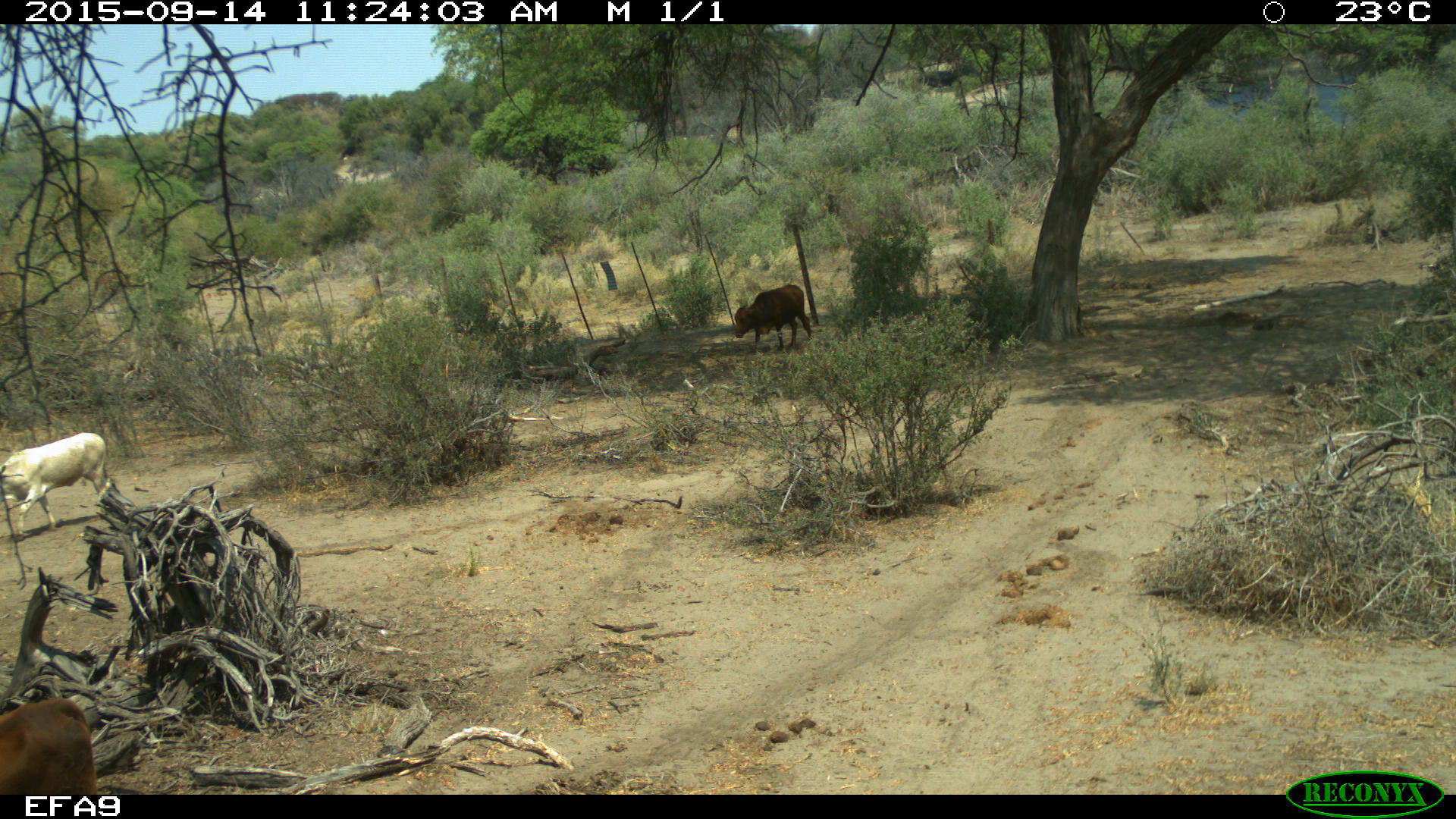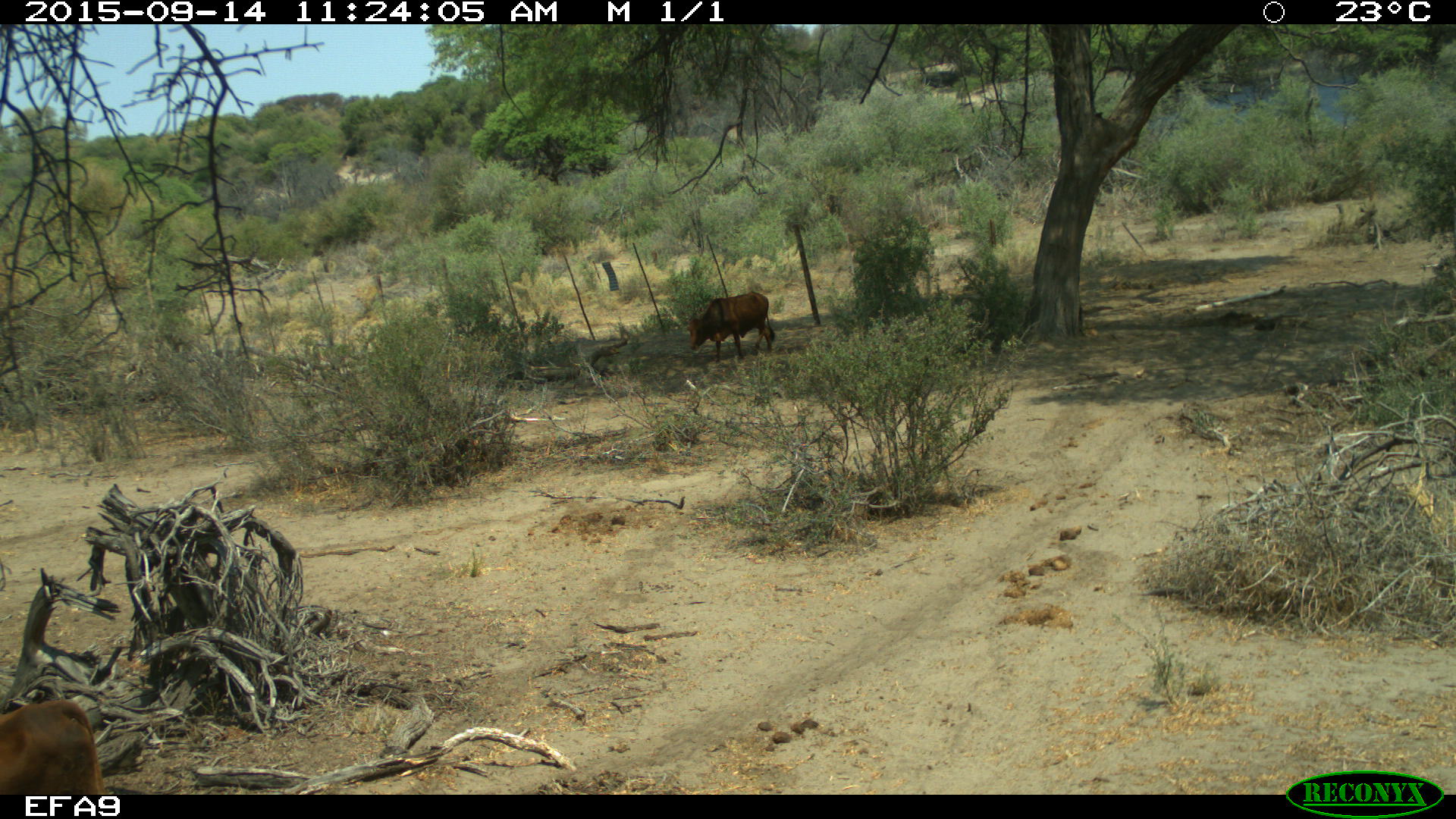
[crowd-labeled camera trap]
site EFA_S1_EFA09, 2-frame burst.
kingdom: Animalia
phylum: Chordata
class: Mammalia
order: Artiodactyla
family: Bovidae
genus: Bos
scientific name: Bos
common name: cattle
Cattle (Bos), count 2. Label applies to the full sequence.